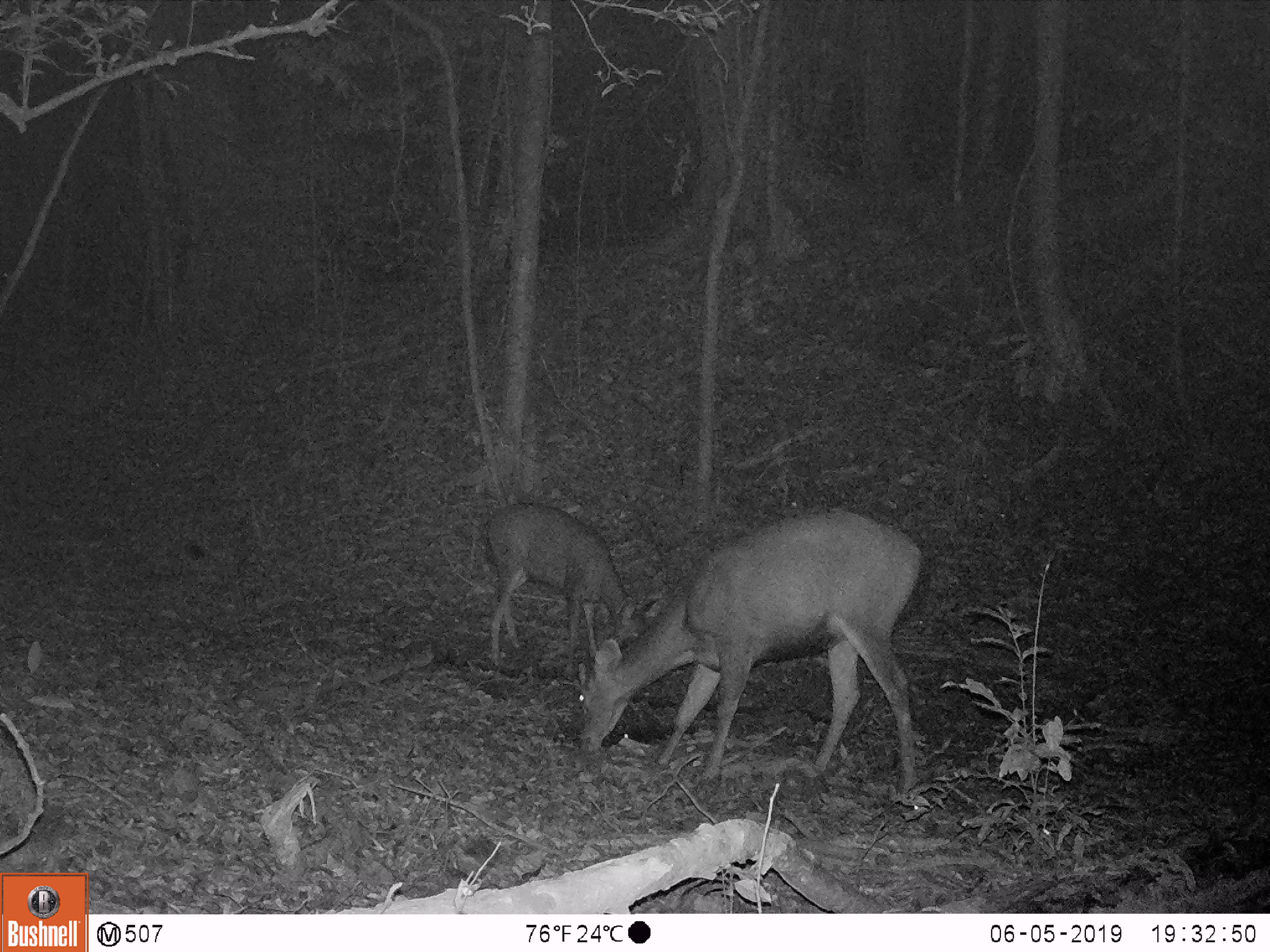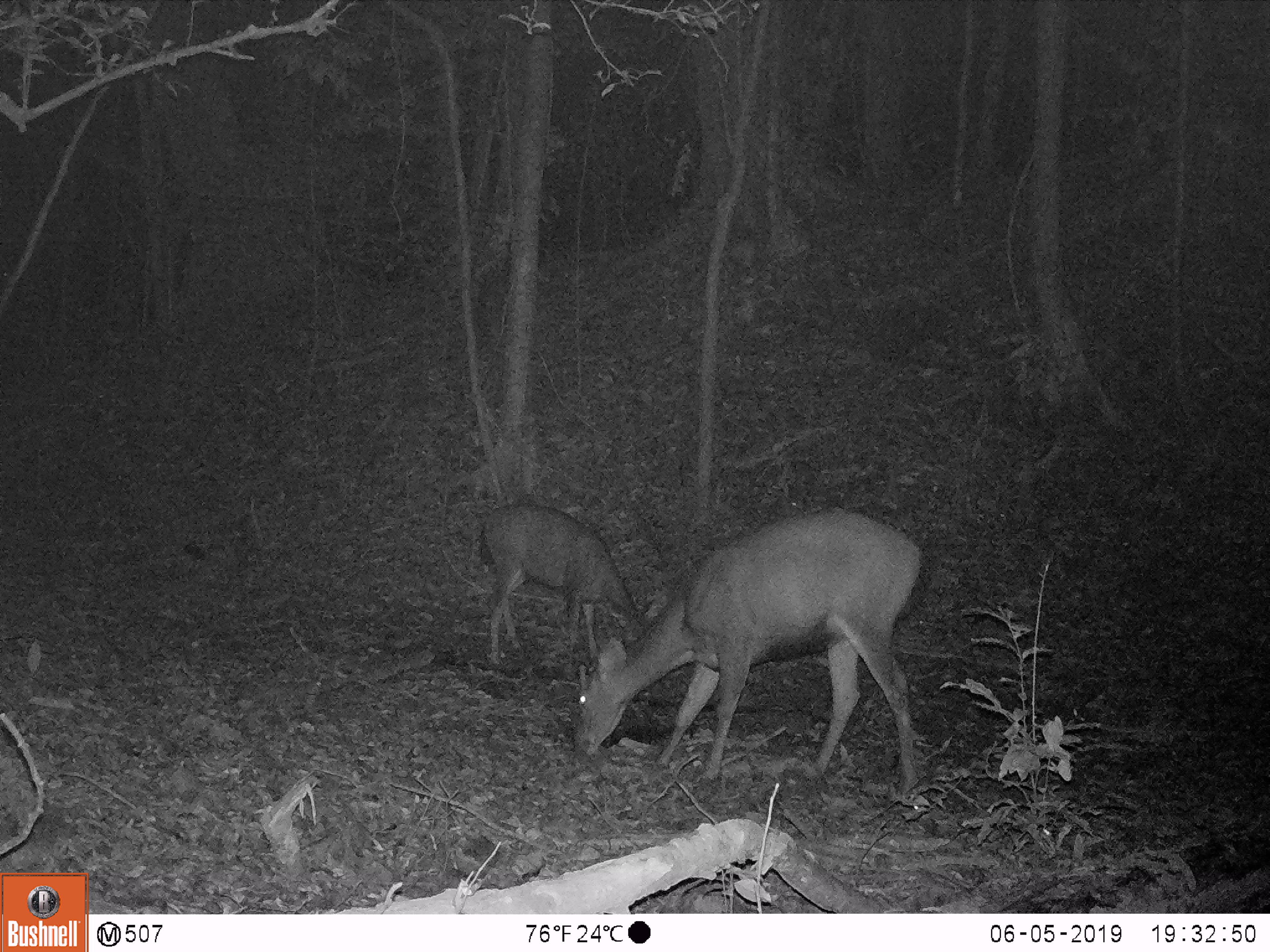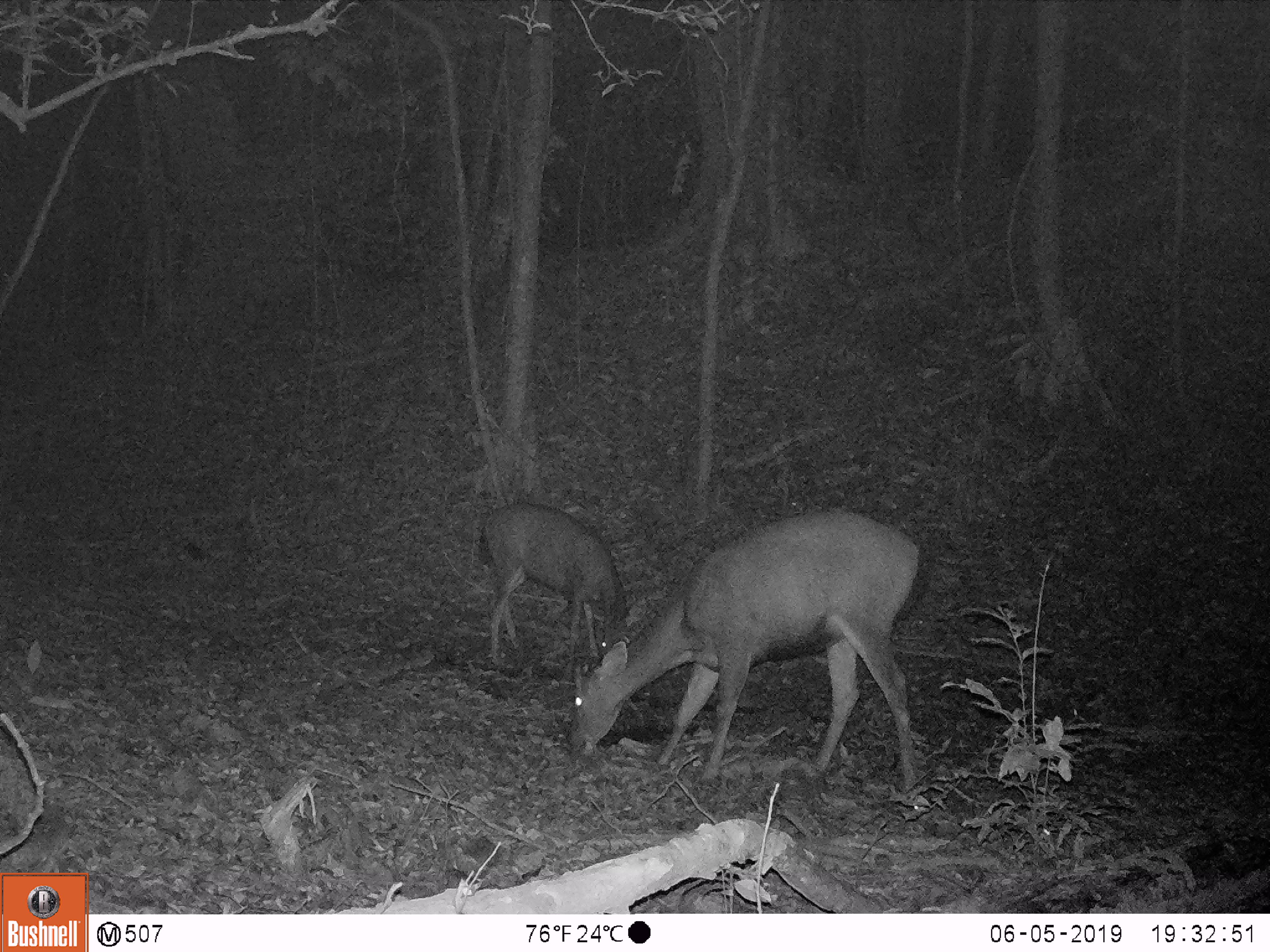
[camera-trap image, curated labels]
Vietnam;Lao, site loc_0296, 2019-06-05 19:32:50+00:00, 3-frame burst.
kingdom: Animalia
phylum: Chordata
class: Mammalia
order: Artiodactyla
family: Cervidae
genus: Rusa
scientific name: Rusa unicolor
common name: sambar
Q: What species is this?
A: Sambar (Rusa unicolor).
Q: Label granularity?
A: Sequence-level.